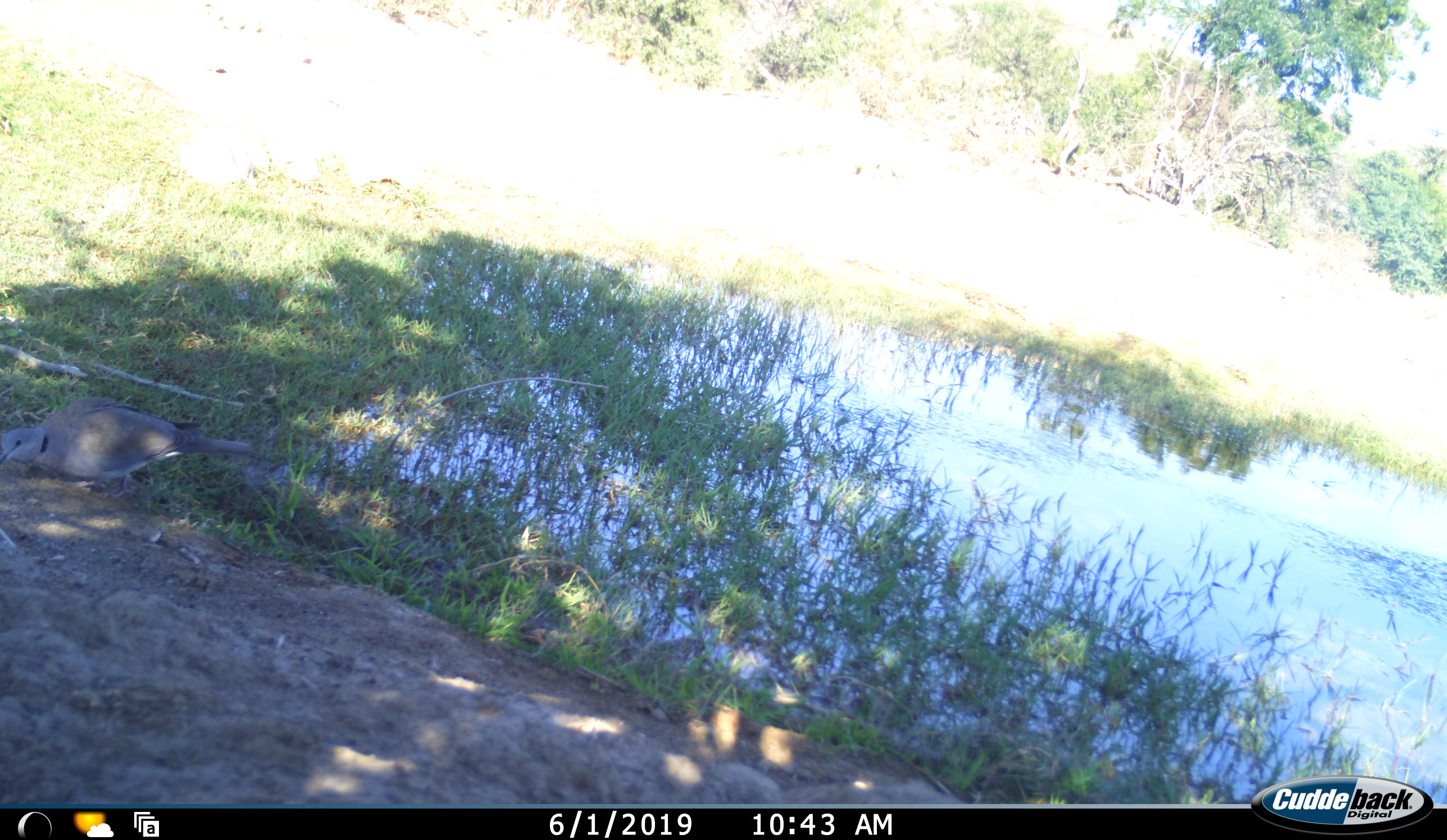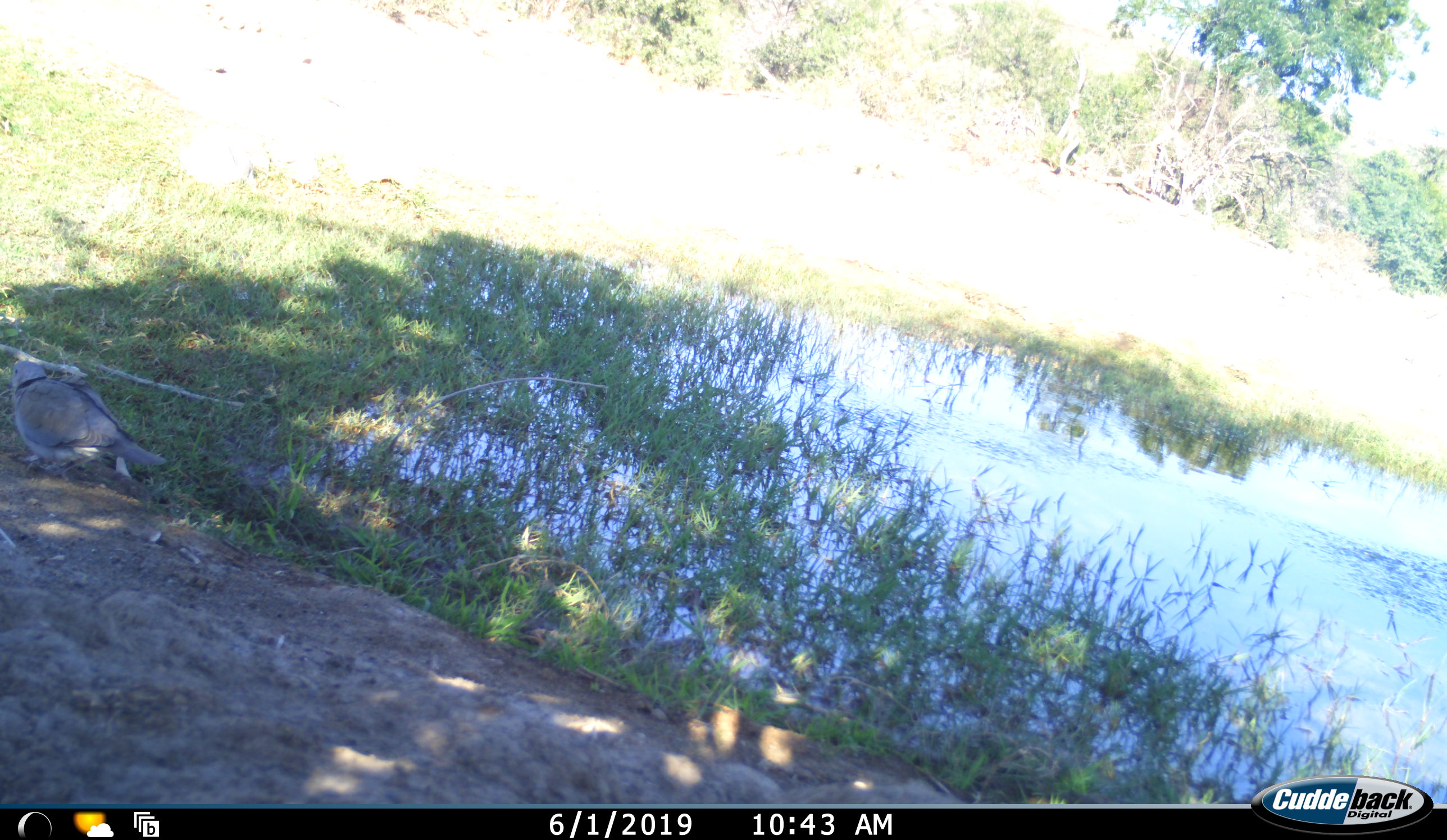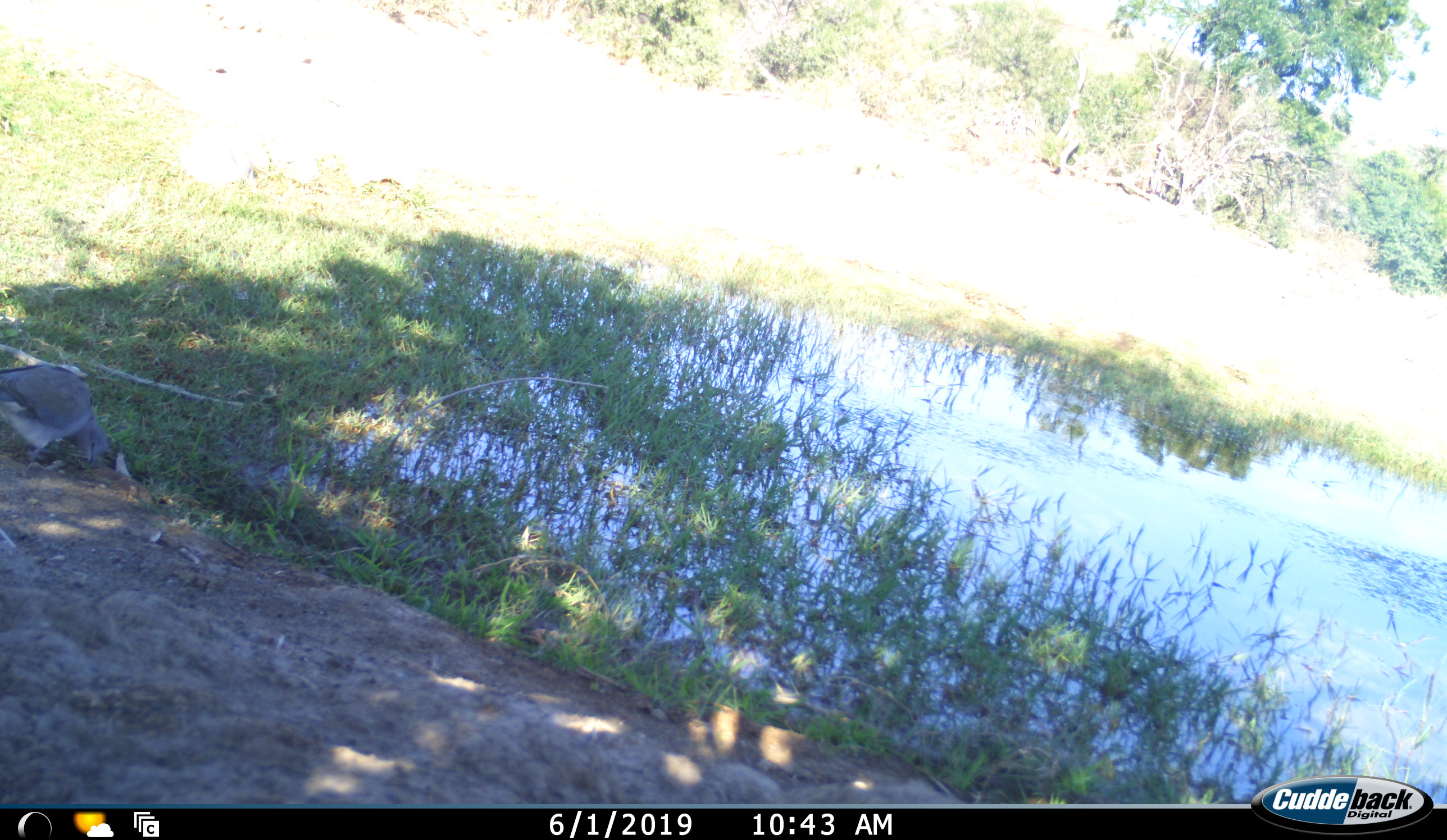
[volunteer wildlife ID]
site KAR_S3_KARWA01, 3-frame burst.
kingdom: Animalia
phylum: Chordata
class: Aves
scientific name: Aves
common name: bird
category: birdother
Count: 1.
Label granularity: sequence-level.